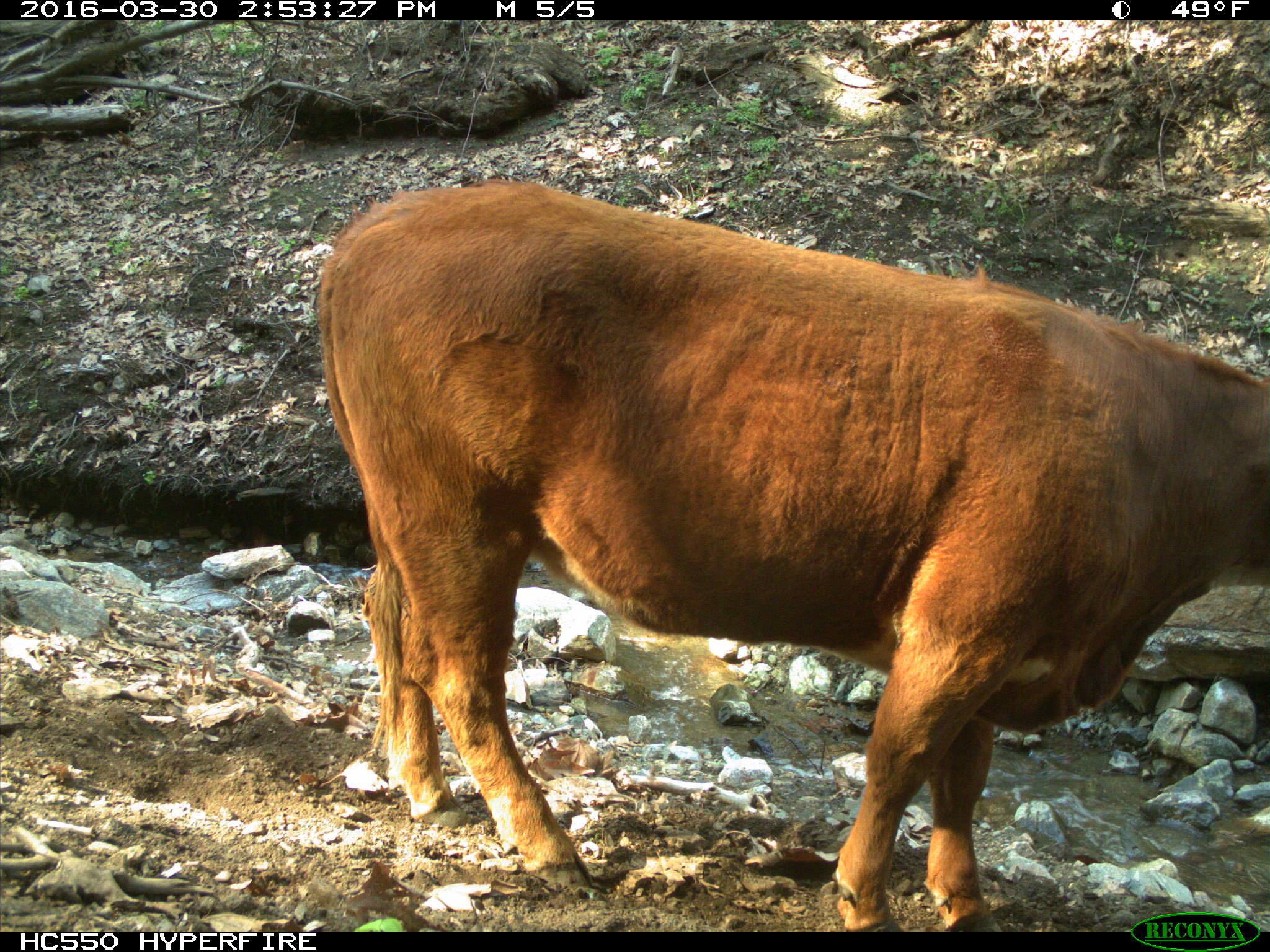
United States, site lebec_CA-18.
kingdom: Animalia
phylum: Chordata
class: Mammalia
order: Artiodactyla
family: Bovidae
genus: Bos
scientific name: Bos taurus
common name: domestic cow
Bos taurus (domestic cow).